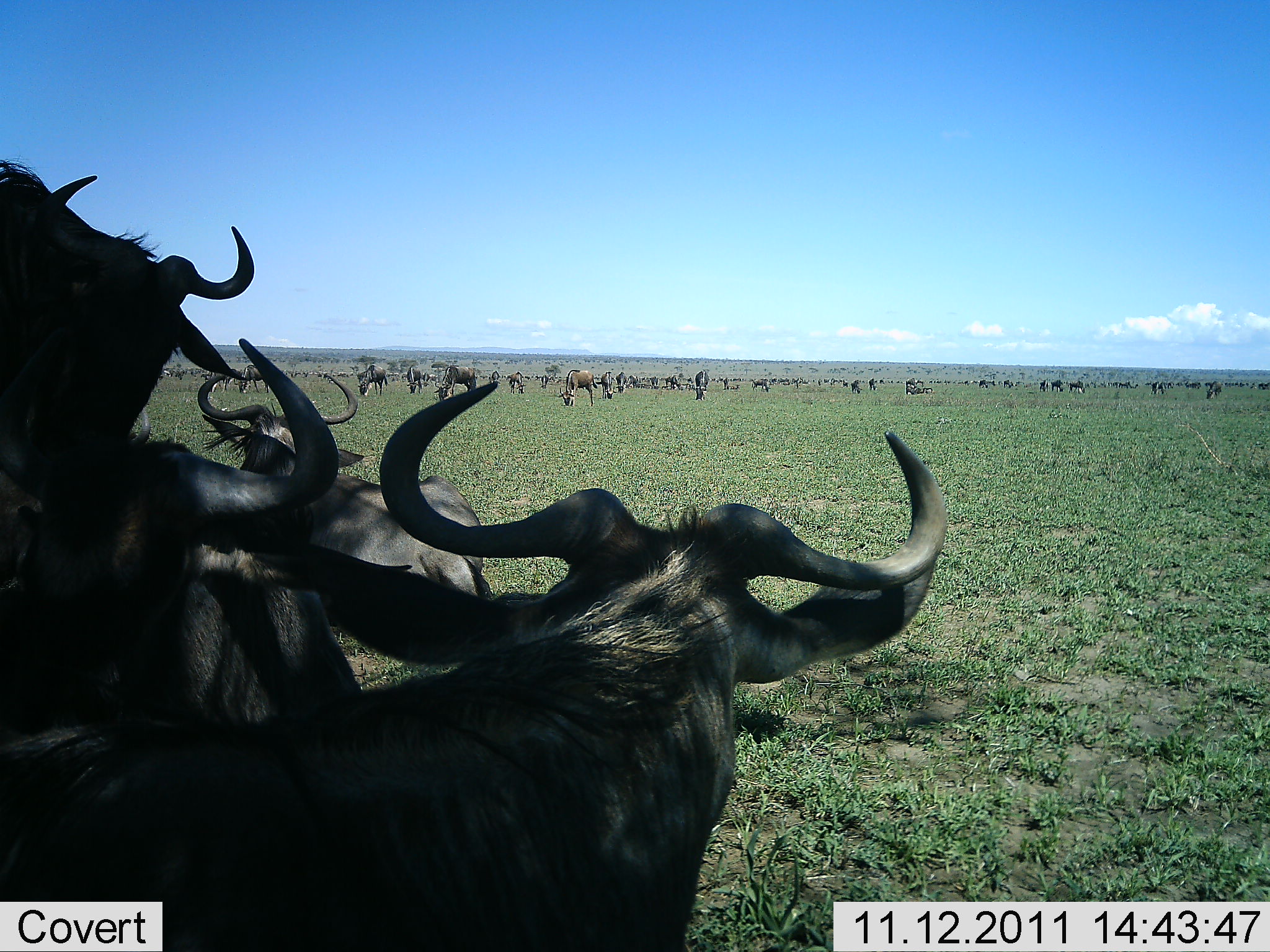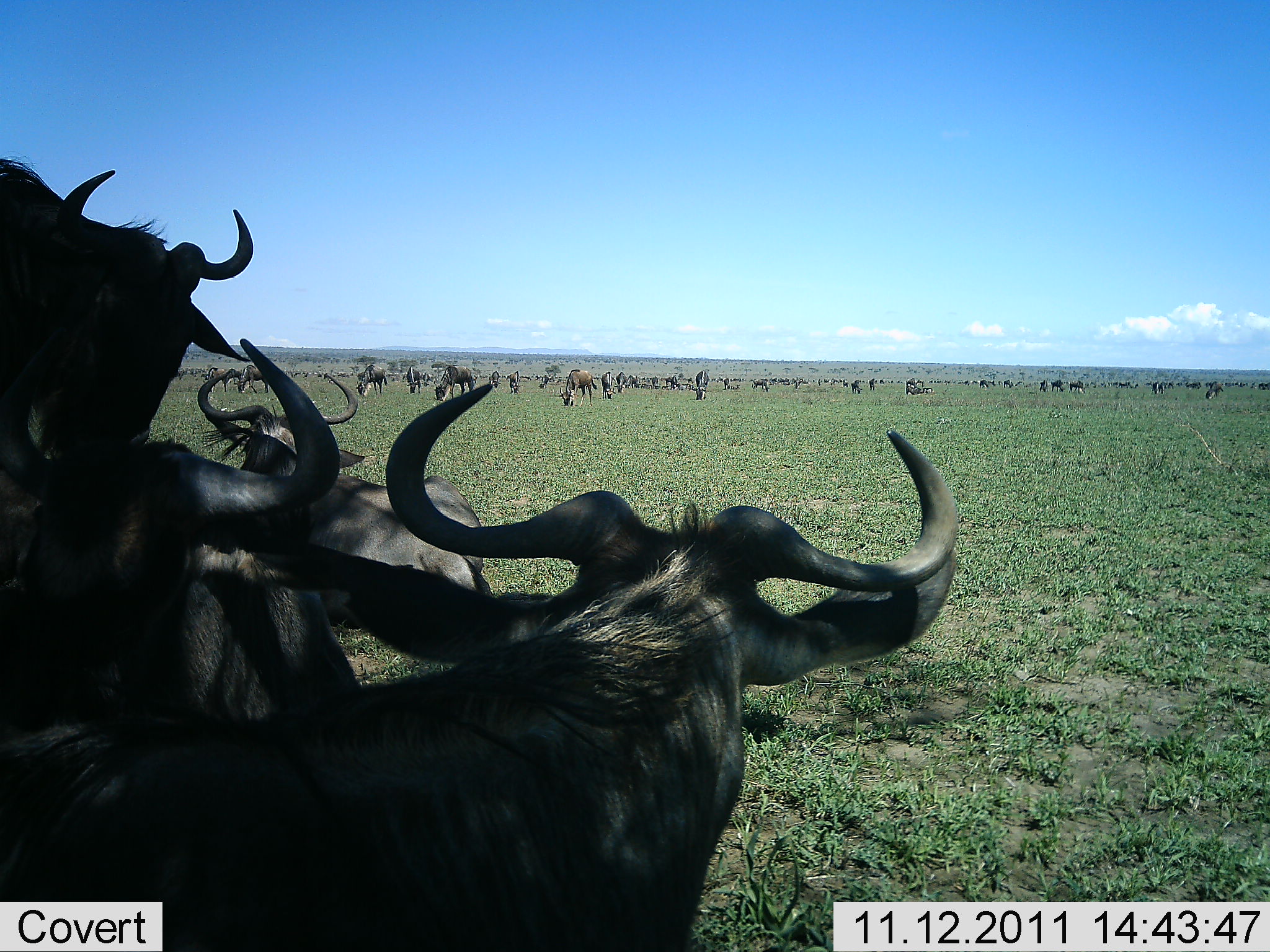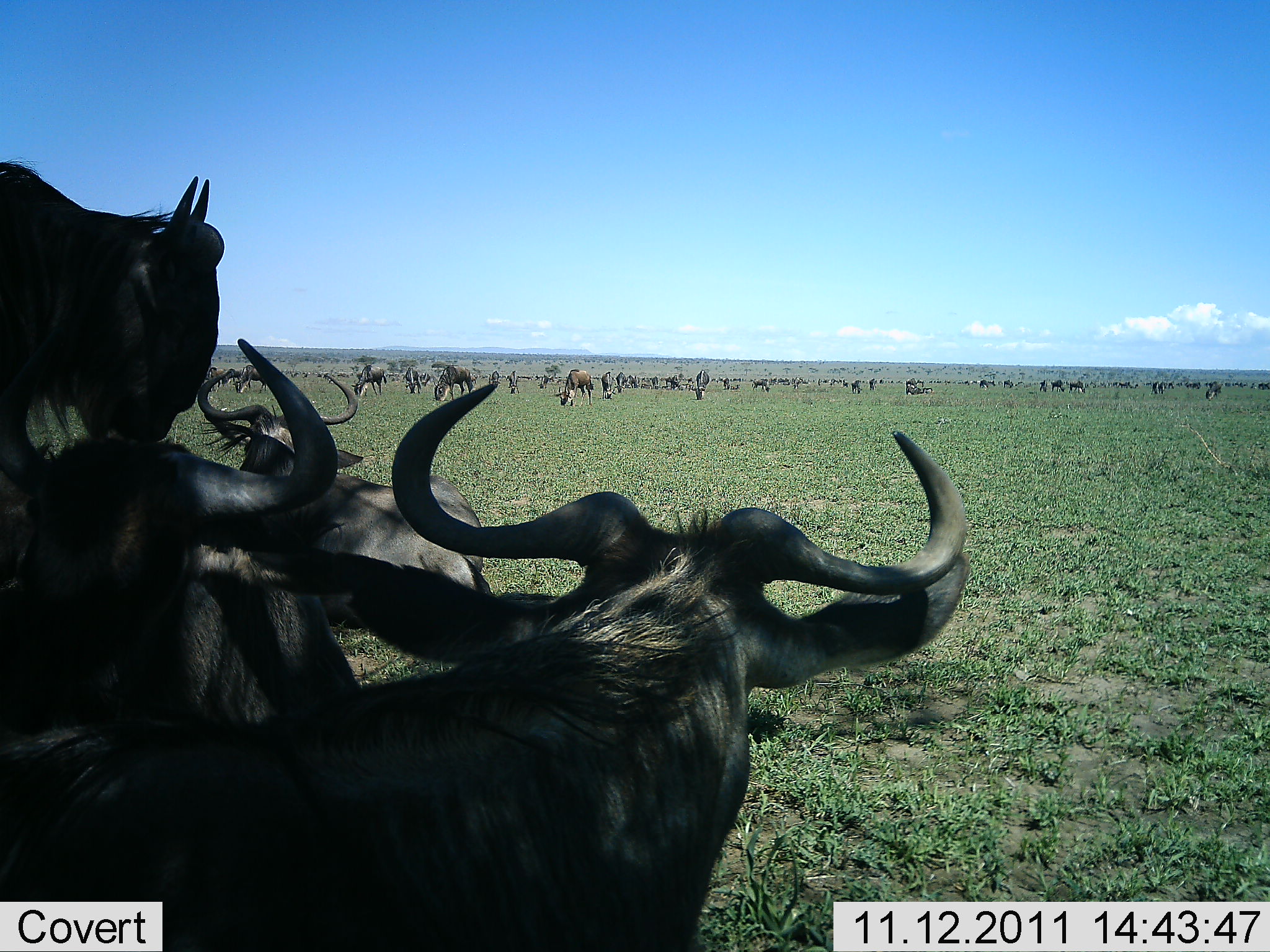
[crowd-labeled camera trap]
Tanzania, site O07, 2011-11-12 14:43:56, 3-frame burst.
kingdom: Animalia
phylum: Chordata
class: Mammalia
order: Artiodactyla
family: Bovidae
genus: Connochaetes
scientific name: Connochaetes taurinus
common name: blue wildebeest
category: wildebeest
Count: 51+.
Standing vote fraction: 54%.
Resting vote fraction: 54%.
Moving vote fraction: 31%.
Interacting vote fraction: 8%.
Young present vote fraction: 0%.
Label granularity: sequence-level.